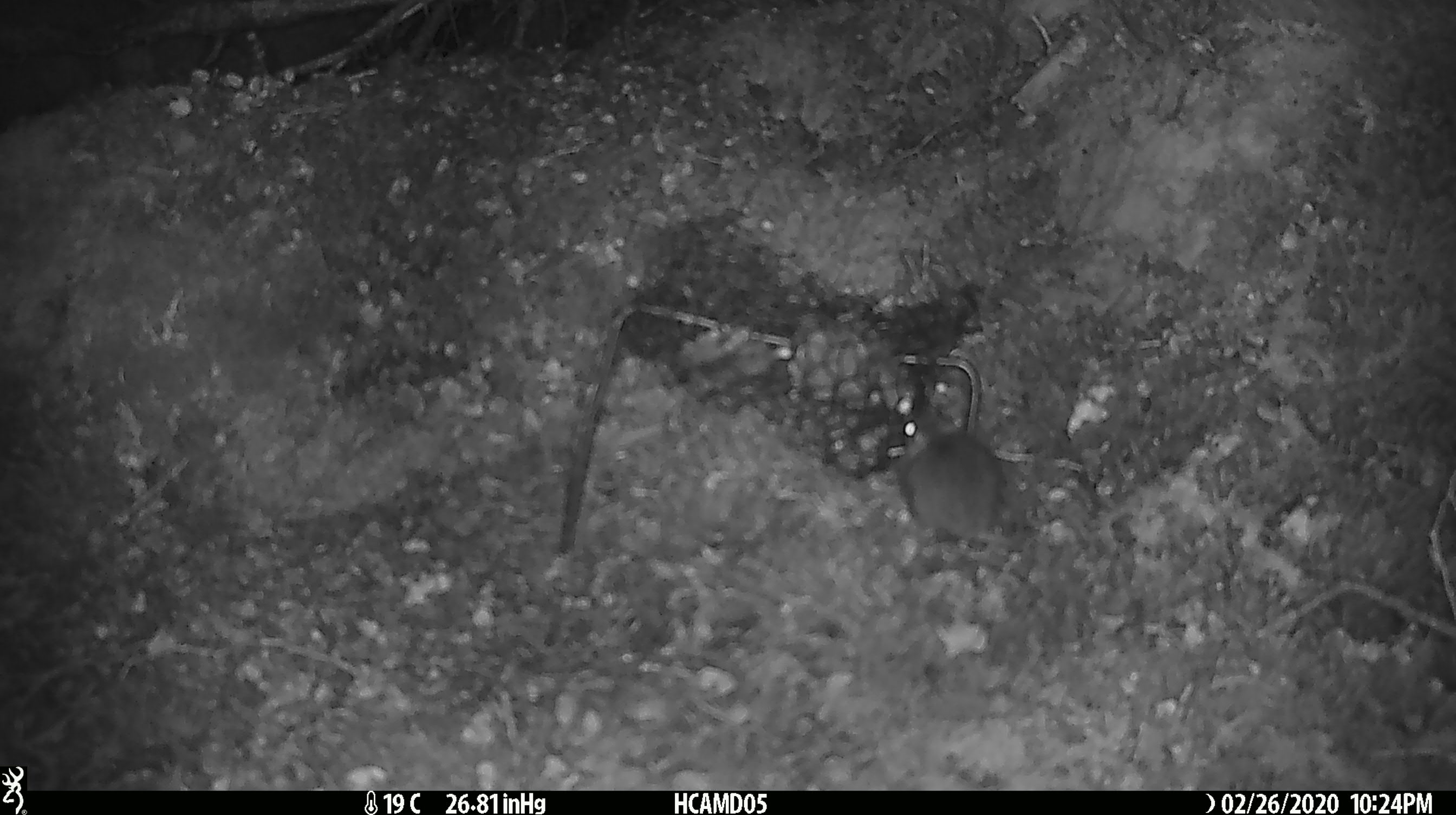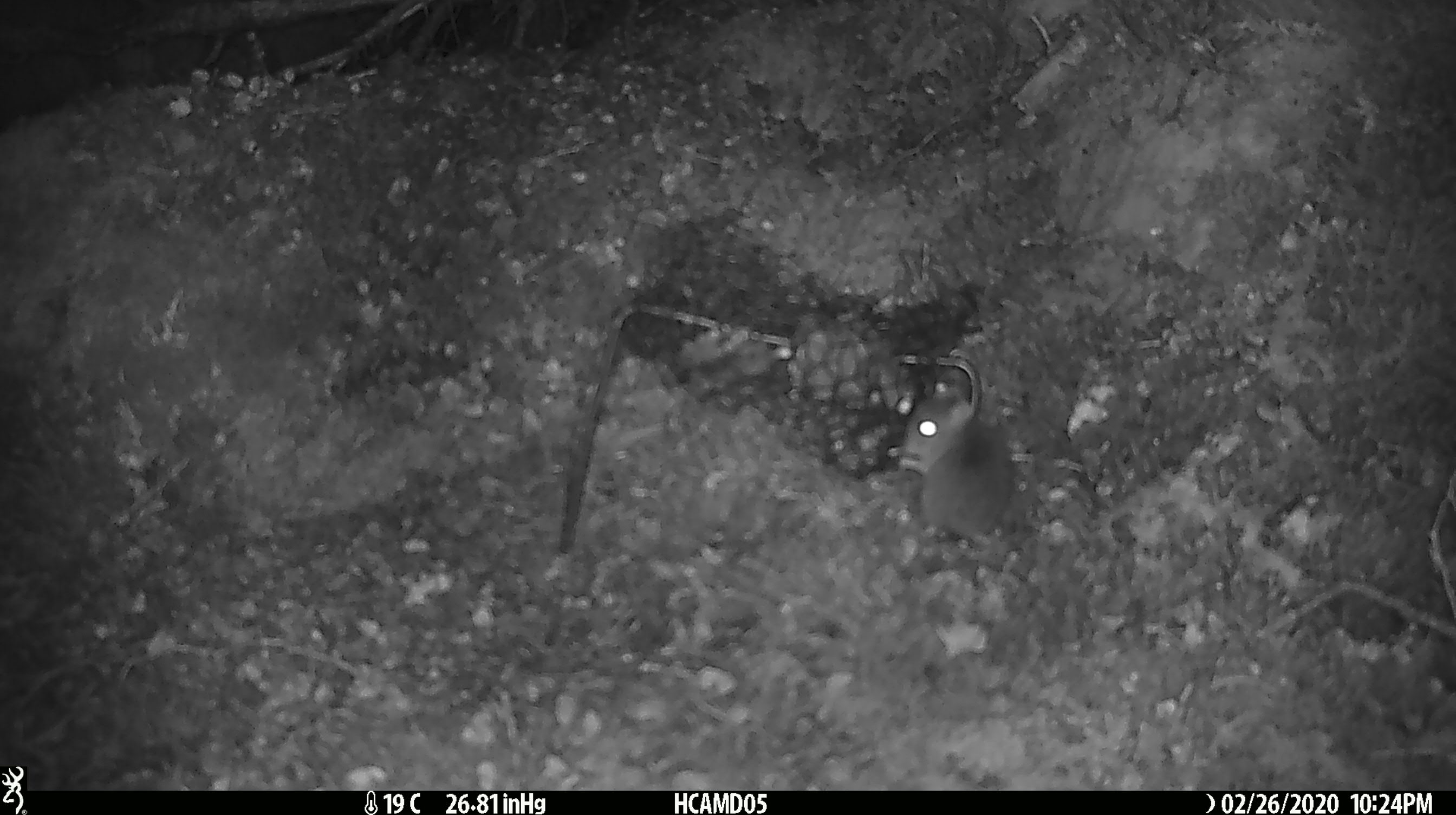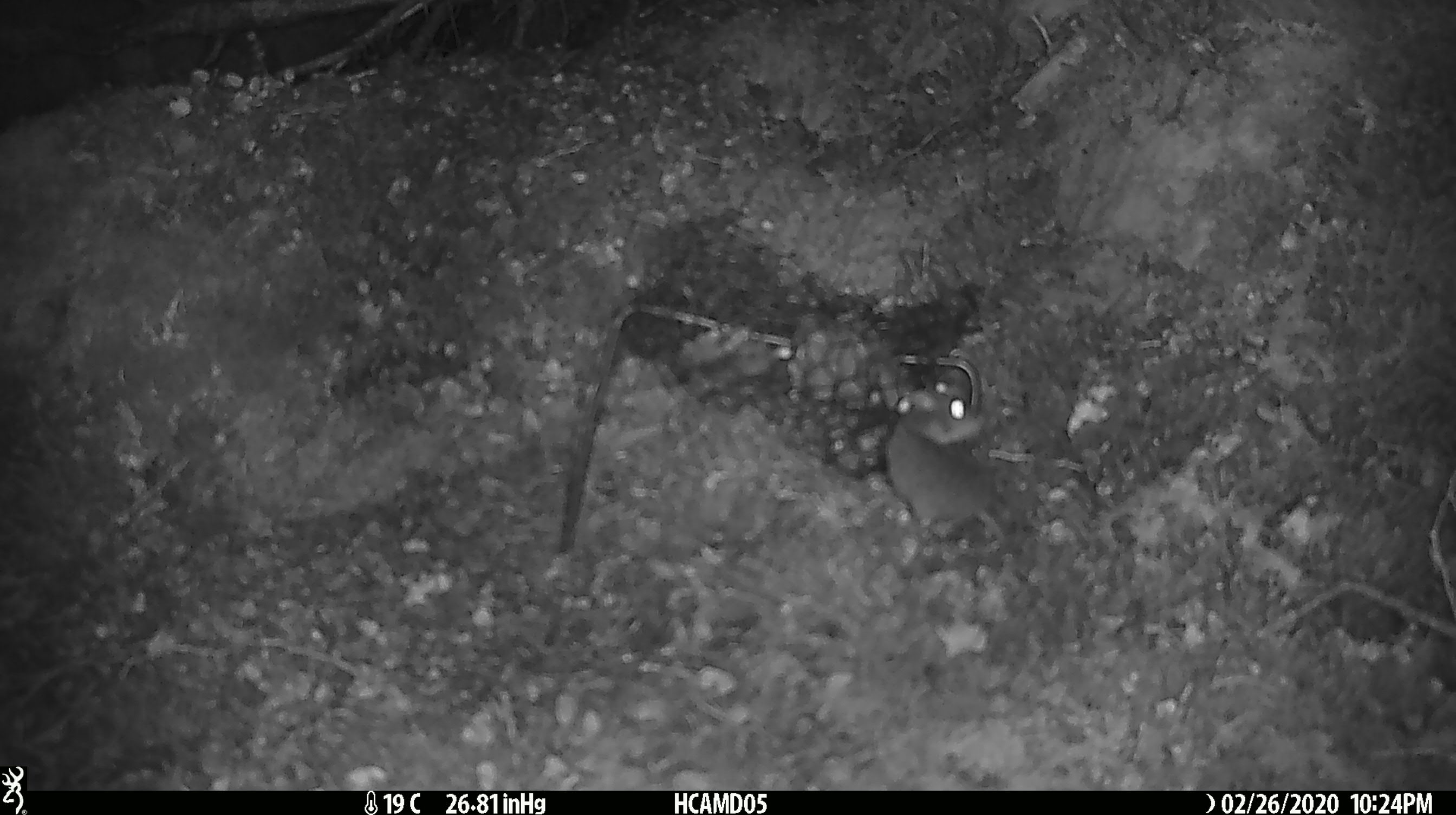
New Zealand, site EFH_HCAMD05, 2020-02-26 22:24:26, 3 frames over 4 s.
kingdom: Animalia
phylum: Chordata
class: Mammalia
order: Rodentia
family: Muridae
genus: Mus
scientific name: Mus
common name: mouse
Mouse (Mus).